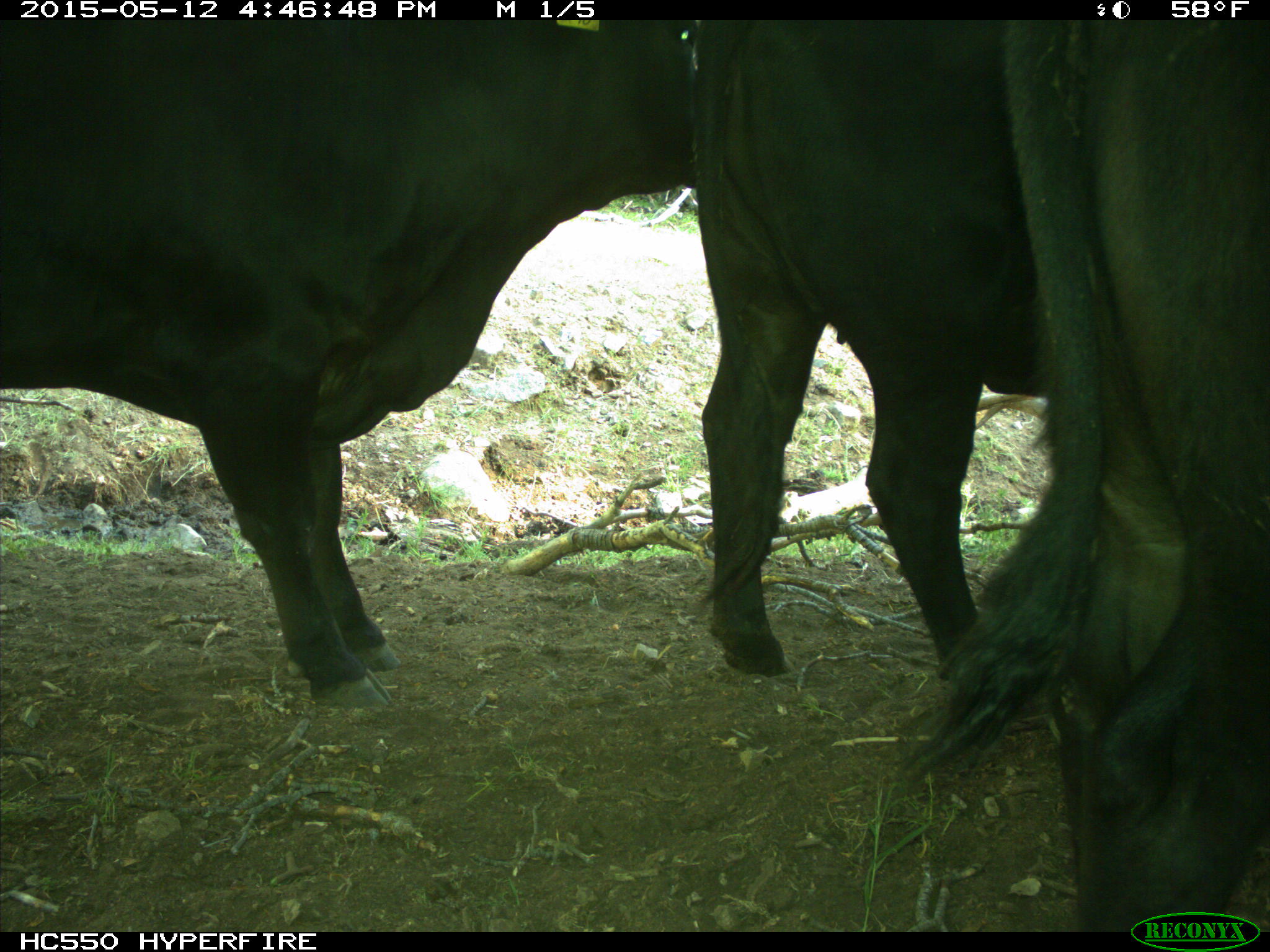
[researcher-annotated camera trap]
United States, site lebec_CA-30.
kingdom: Animalia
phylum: Chordata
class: Mammalia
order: Artiodactyla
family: Bovidae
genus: Bos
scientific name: Bos taurus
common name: domestic cow